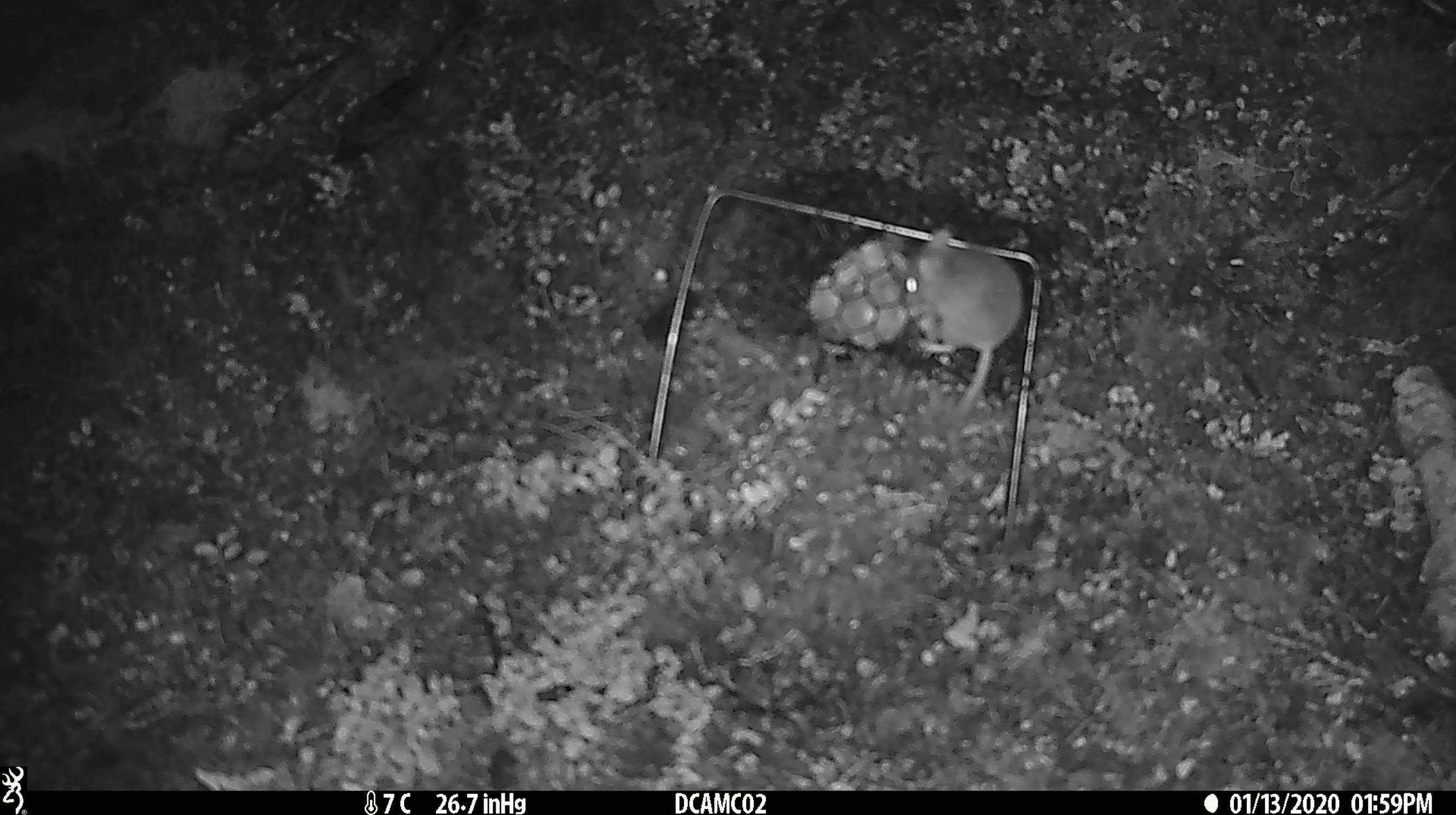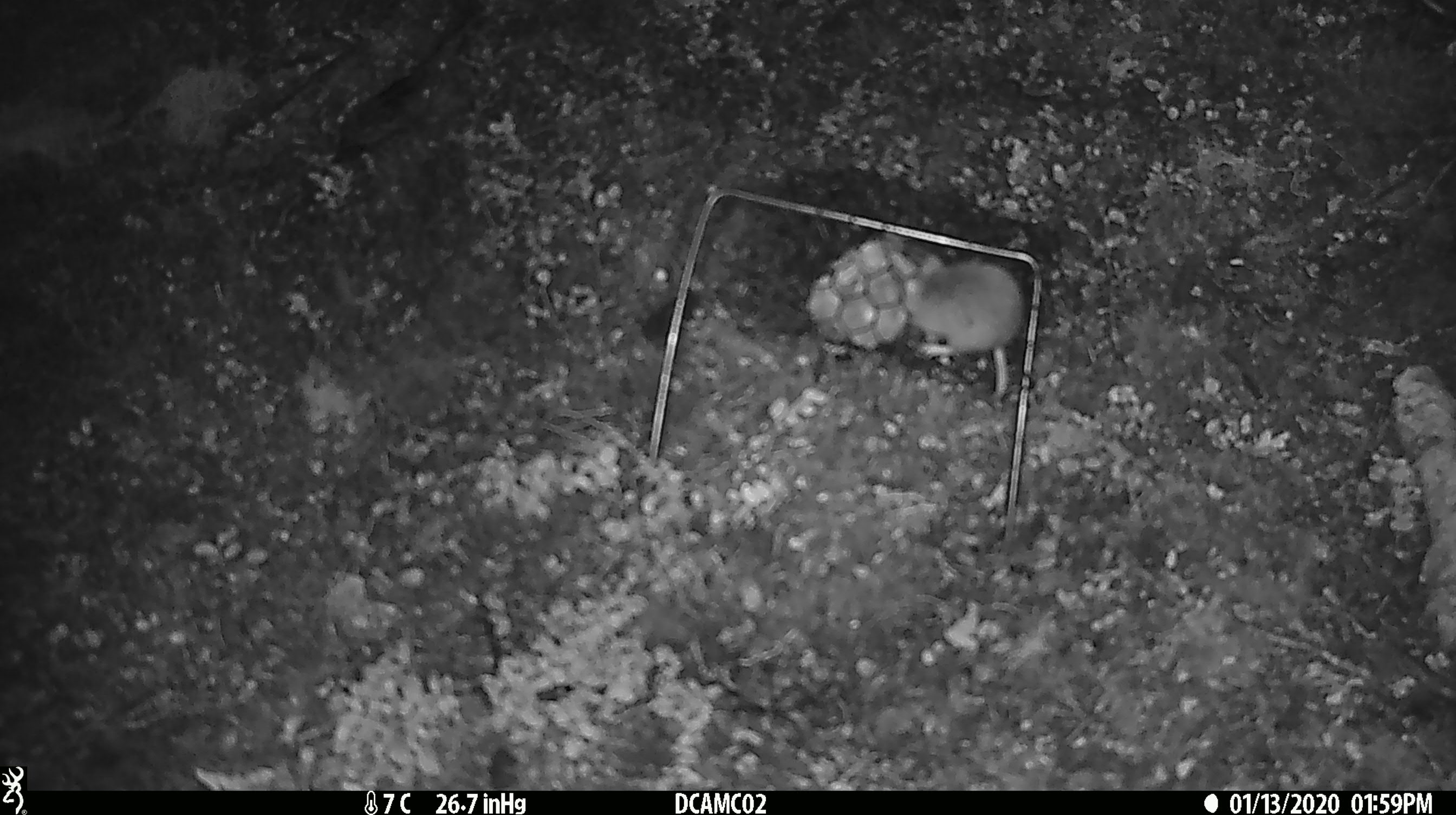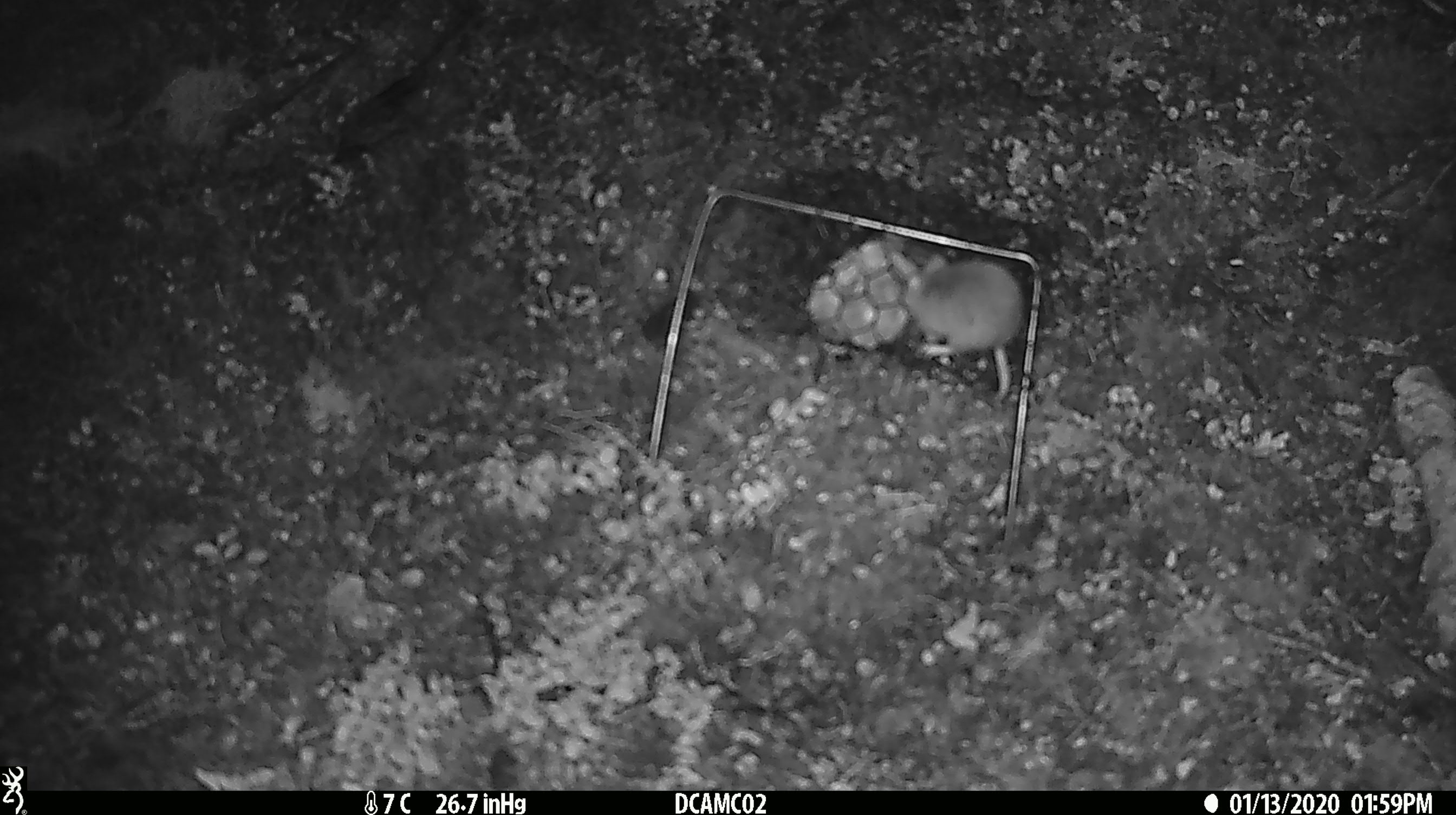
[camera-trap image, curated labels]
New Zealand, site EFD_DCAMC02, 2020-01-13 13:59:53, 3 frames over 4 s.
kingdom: Animalia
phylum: Chordata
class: Mammalia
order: Rodentia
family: Muridae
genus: Mus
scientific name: Mus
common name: mouse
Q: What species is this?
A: Mouse (Mus).